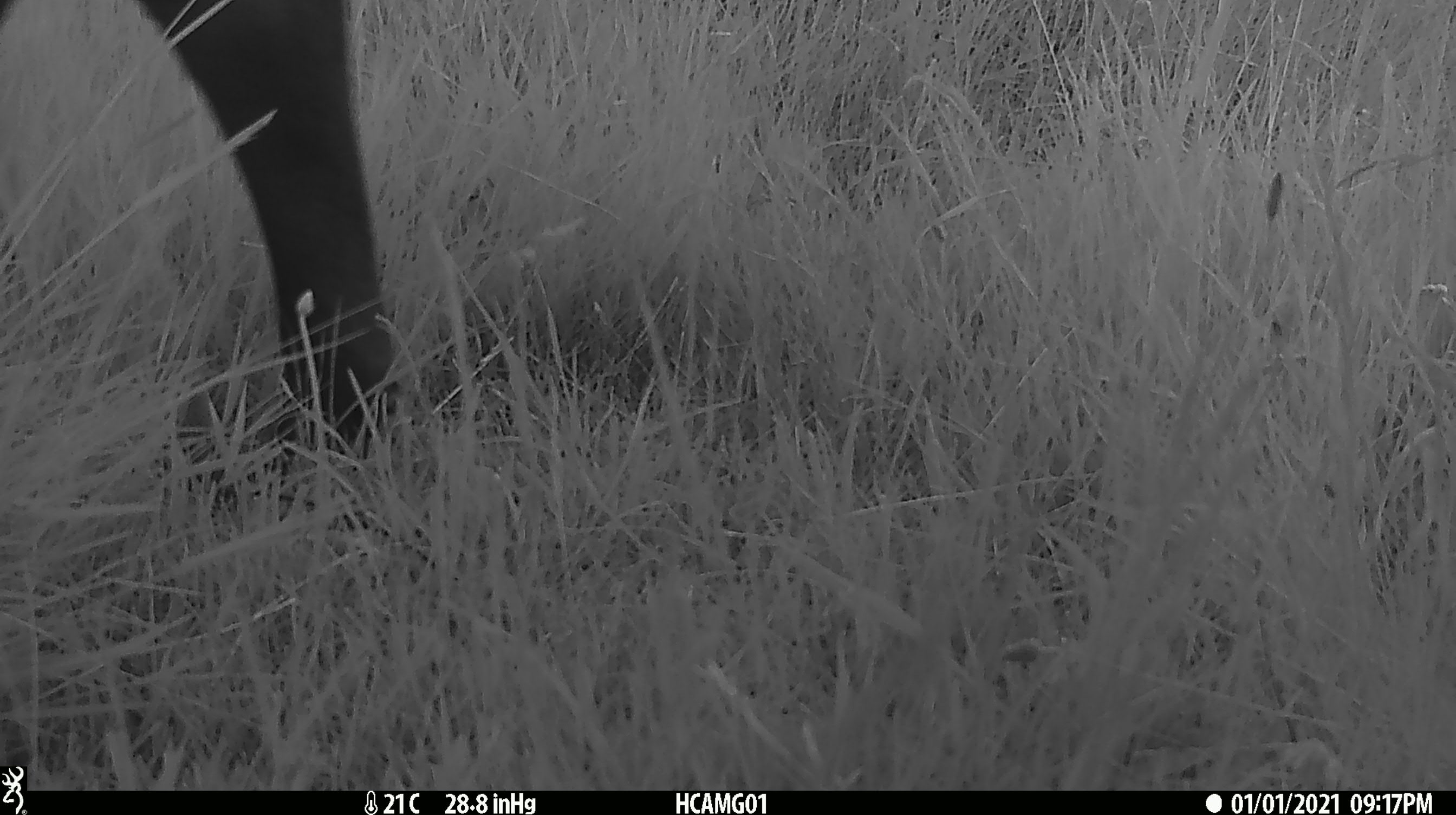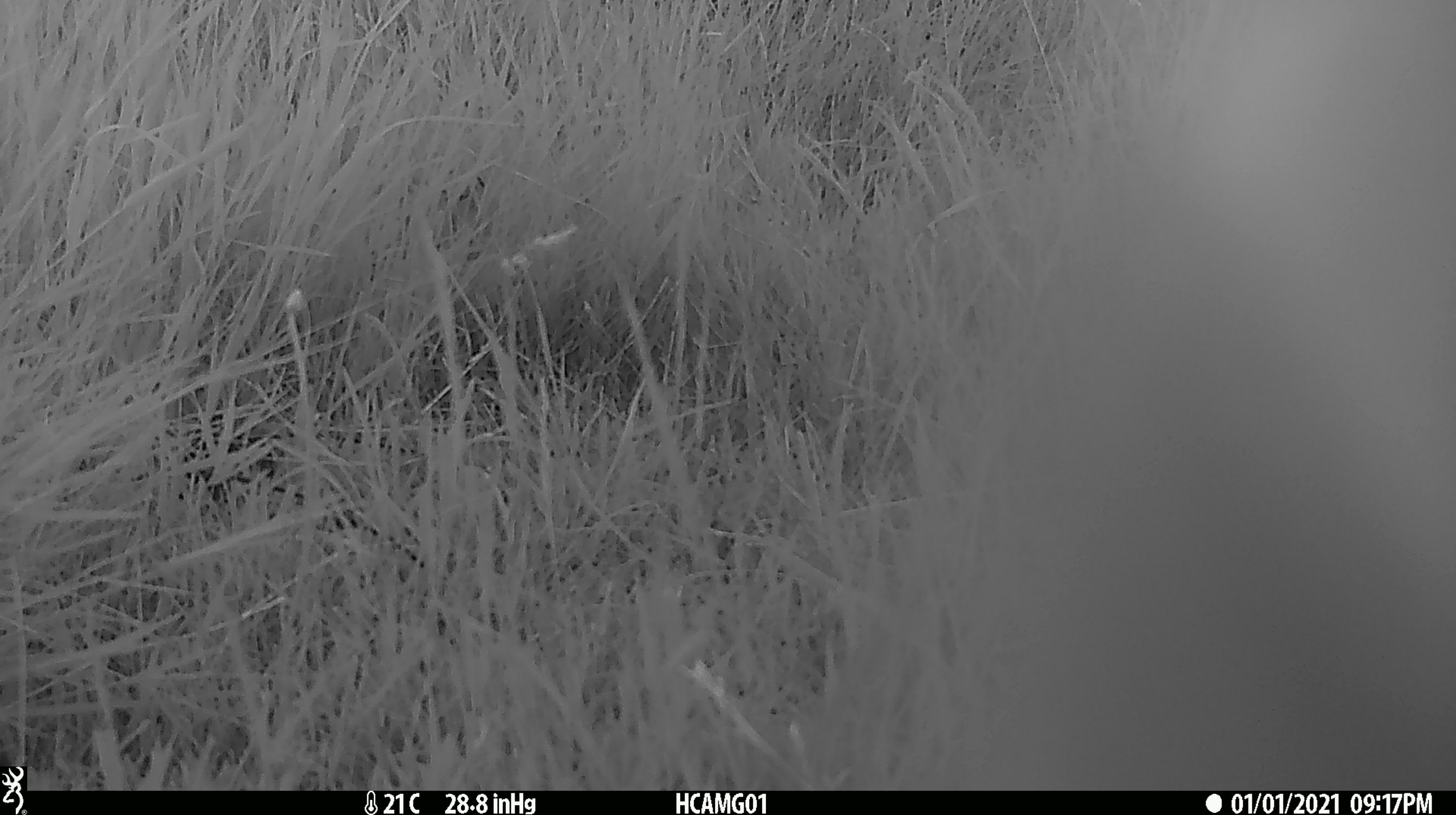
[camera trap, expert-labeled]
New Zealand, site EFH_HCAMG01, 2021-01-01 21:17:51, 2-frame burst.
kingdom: Animalia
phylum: Chordata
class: Mammalia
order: Artiodactyla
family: Bovidae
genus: Bos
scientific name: Bos taurus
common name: domestic cow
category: cow